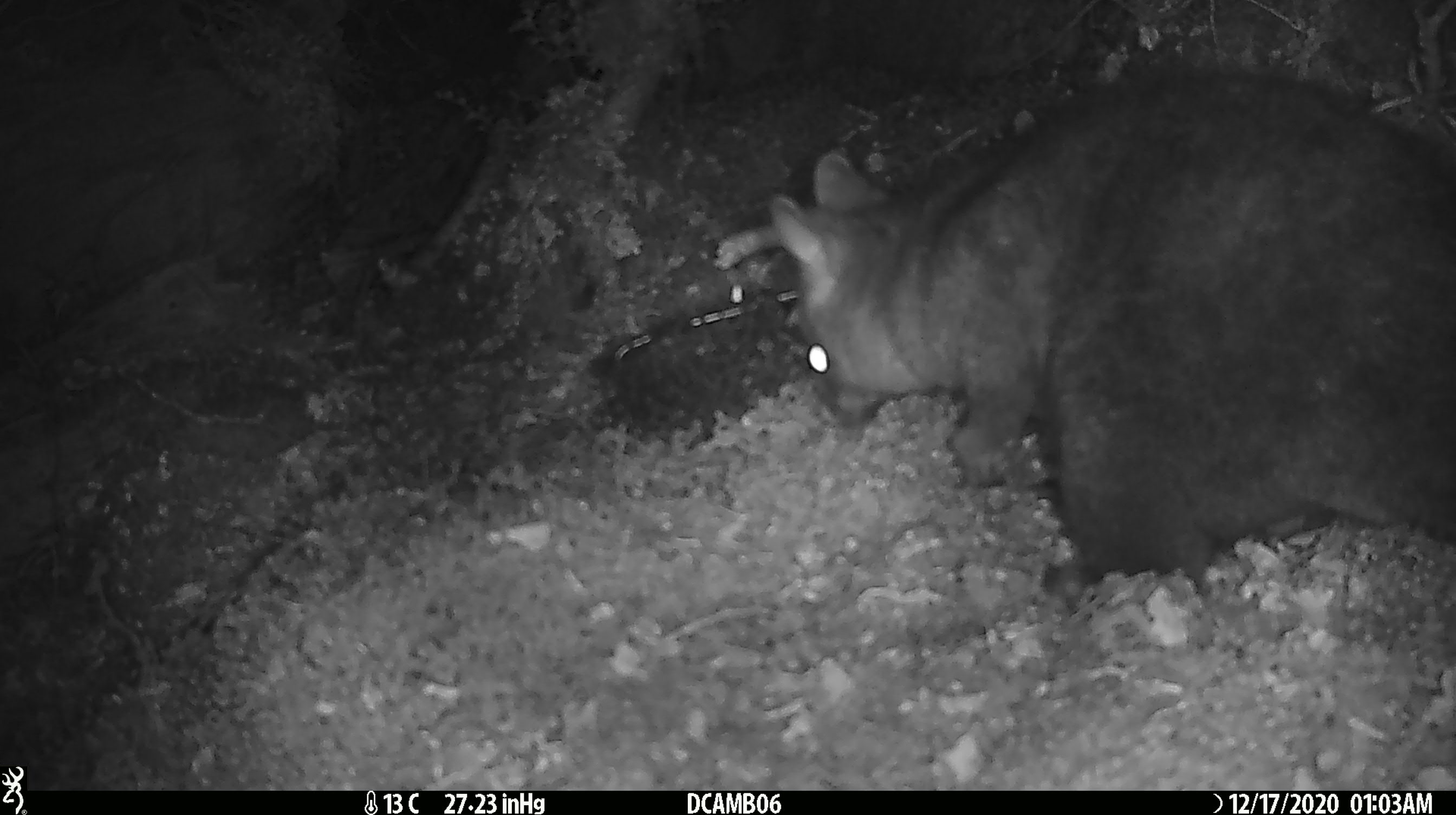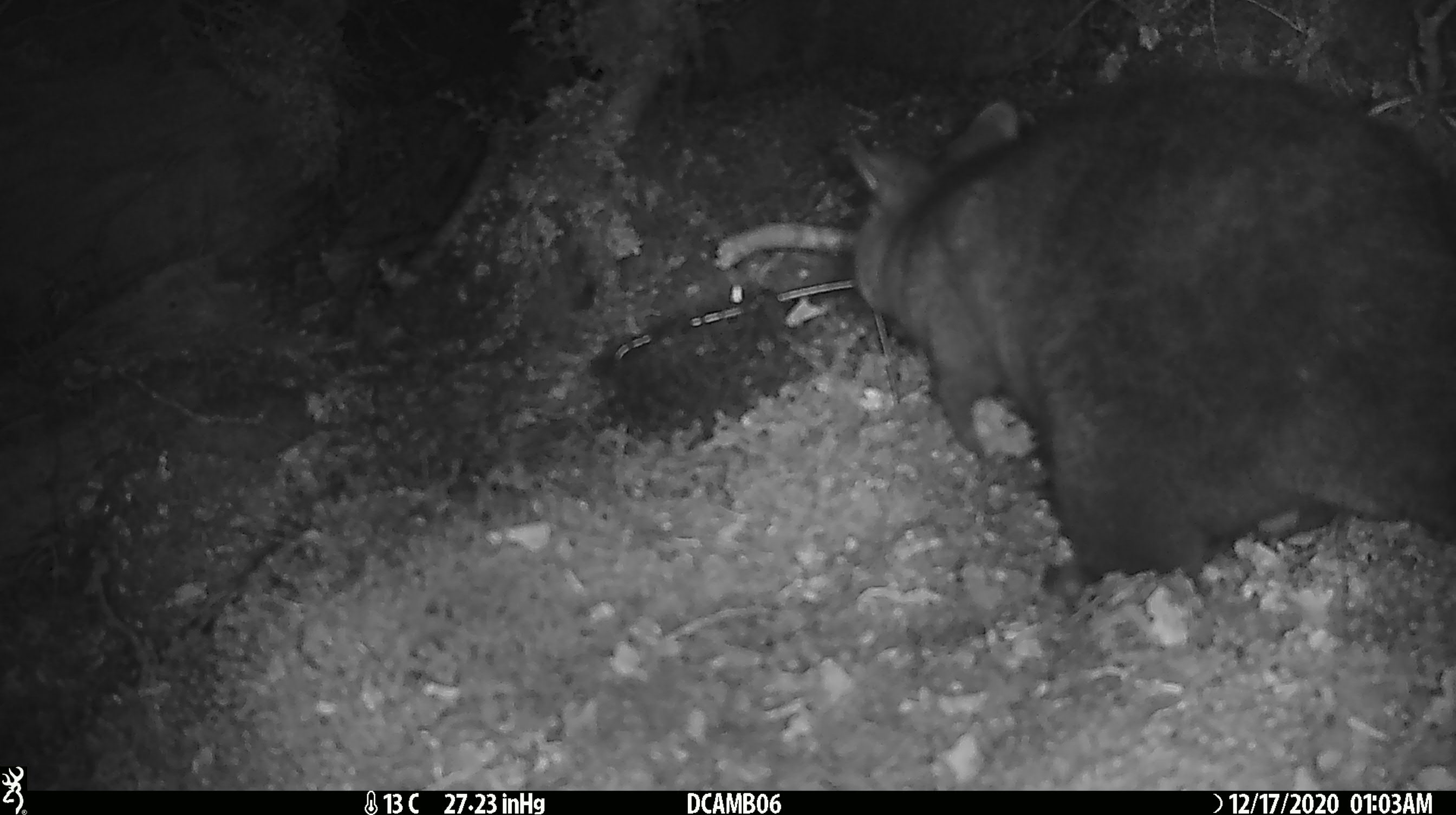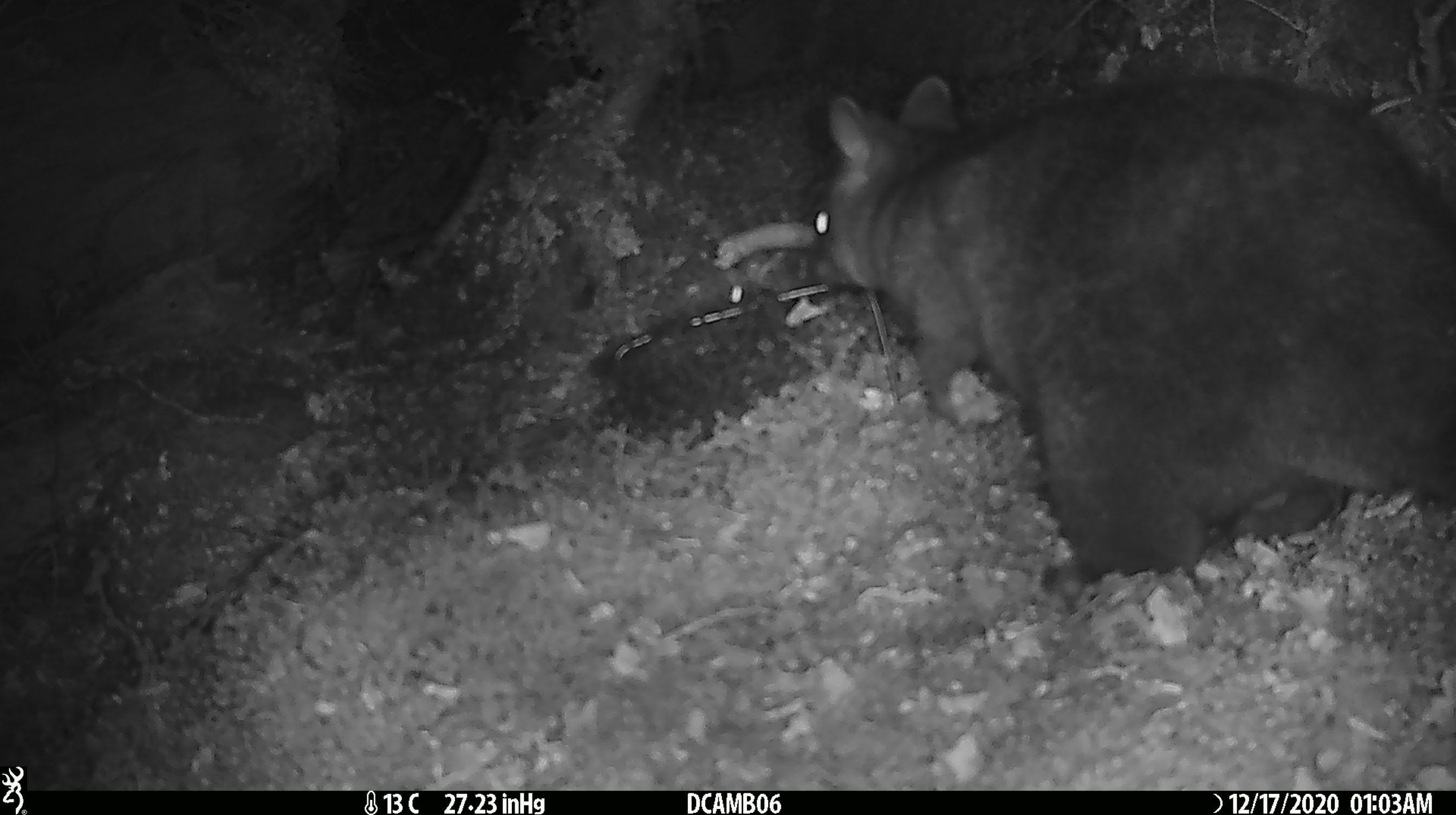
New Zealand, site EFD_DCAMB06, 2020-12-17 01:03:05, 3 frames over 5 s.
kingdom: Animalia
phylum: Chordata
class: Mammalia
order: Diprotodontia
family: Phalangeridae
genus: Trichosurus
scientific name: Trichosurus vulpecula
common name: common brushtail possum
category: possum